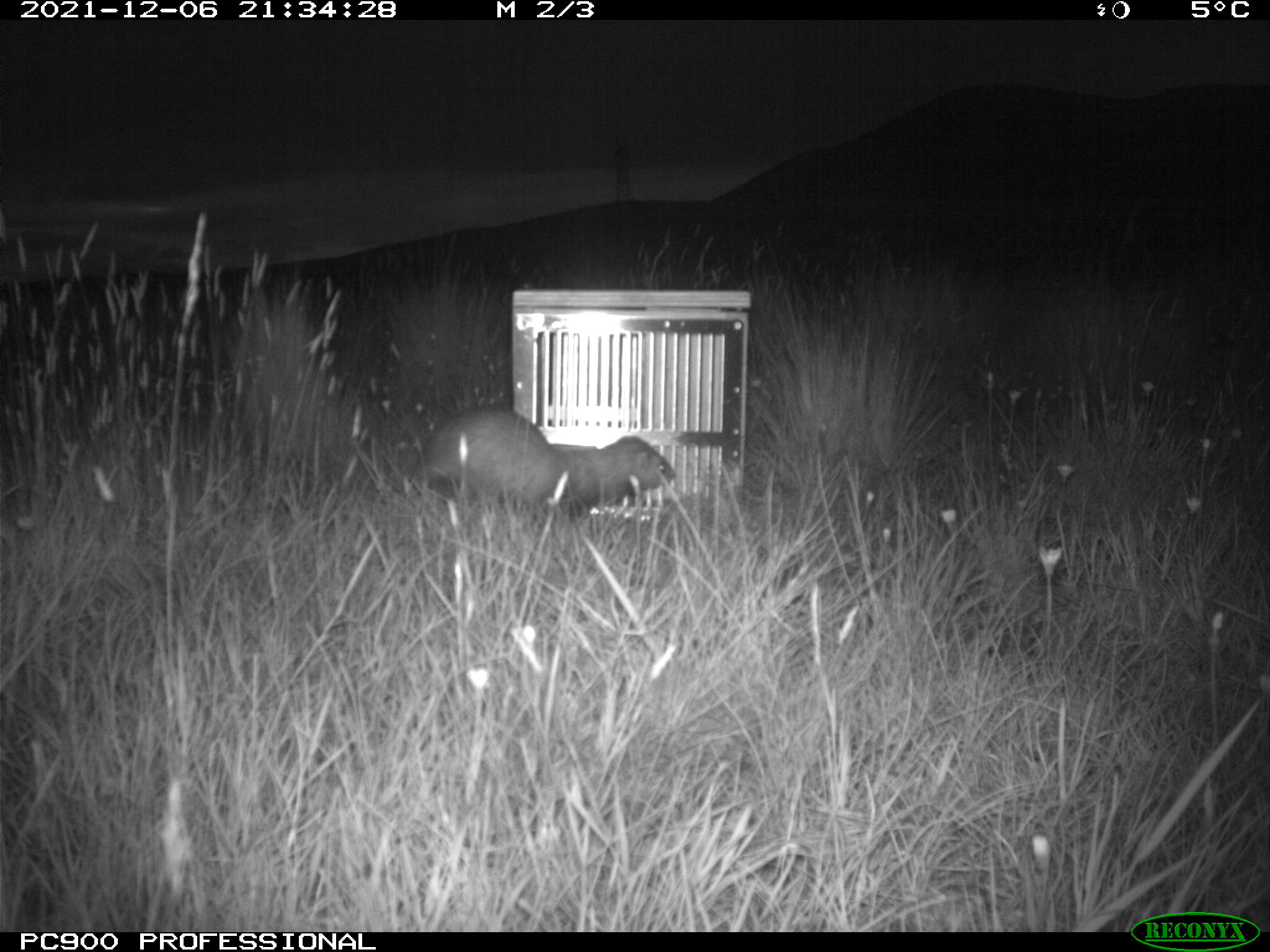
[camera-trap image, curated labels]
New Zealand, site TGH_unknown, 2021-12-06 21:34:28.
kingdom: Animalia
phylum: Chordata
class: Mammalia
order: Carnivora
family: Mustelidae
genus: Mustela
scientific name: Mustela furo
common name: ferret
Ferret (Mustela furo).